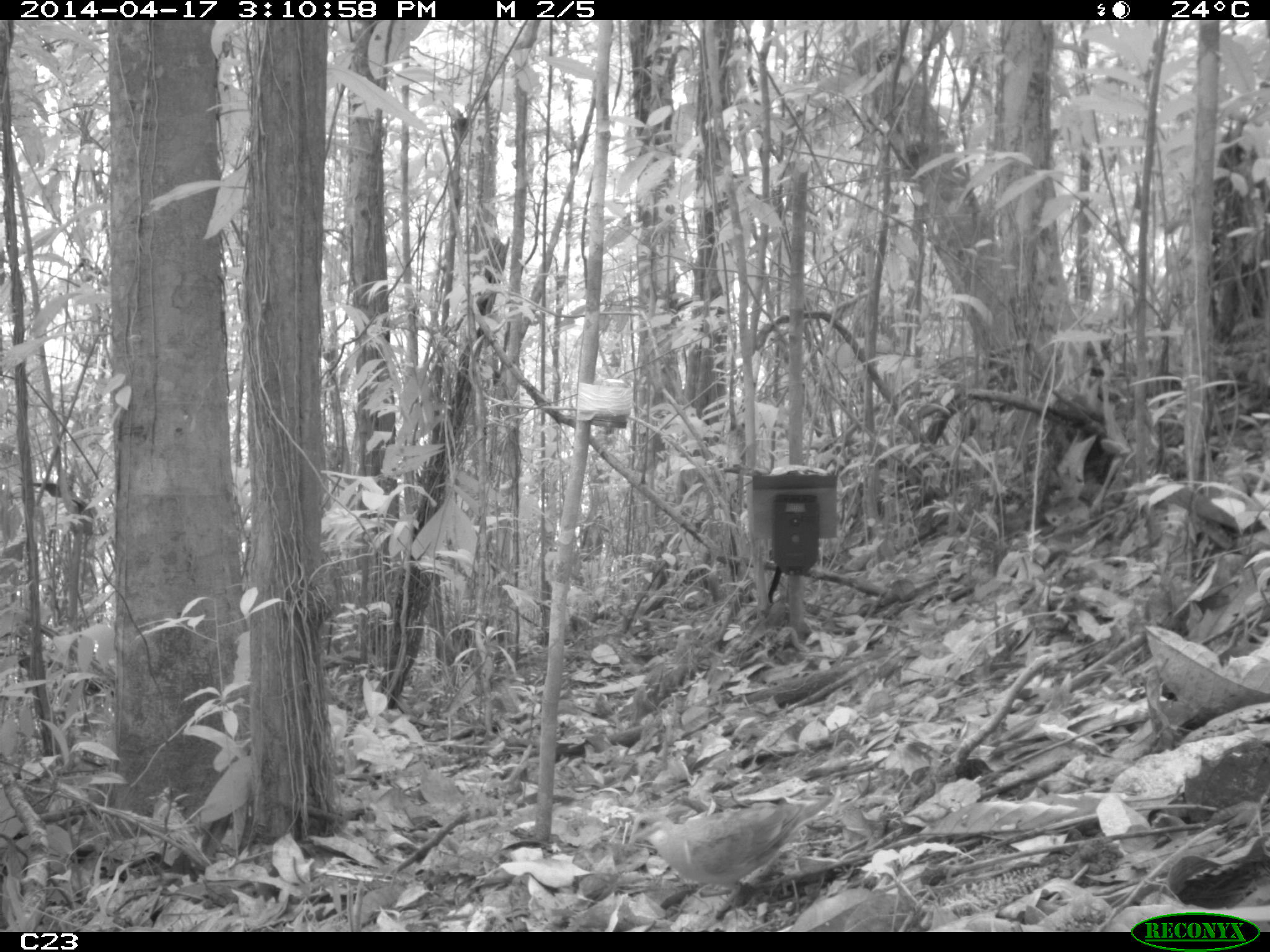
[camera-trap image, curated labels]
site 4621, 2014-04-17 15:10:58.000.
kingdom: Animalia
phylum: Chordata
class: Aves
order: Columbiformes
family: Columbidae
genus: Geotrygon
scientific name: Geotrygon montana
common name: ruddy quail-dove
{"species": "Geotrygon montana (ruddy quail-dove)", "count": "1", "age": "adult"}